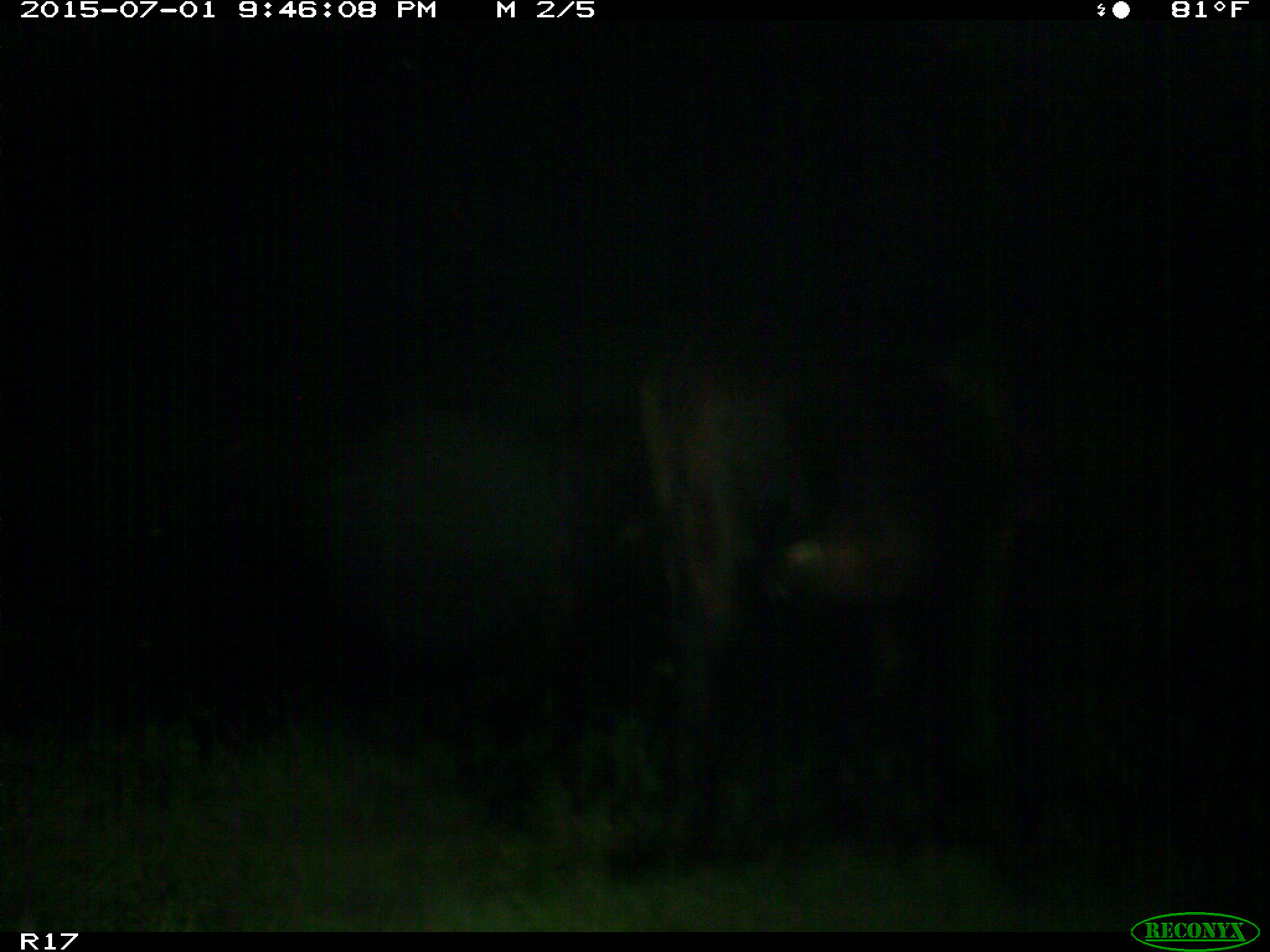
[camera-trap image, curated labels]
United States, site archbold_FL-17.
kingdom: Animalia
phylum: Chordata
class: Mammalia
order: Artiodactyla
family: Bovidae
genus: Bos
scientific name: Bos taurus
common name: domestic cow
Bos taurus (domestic cow).